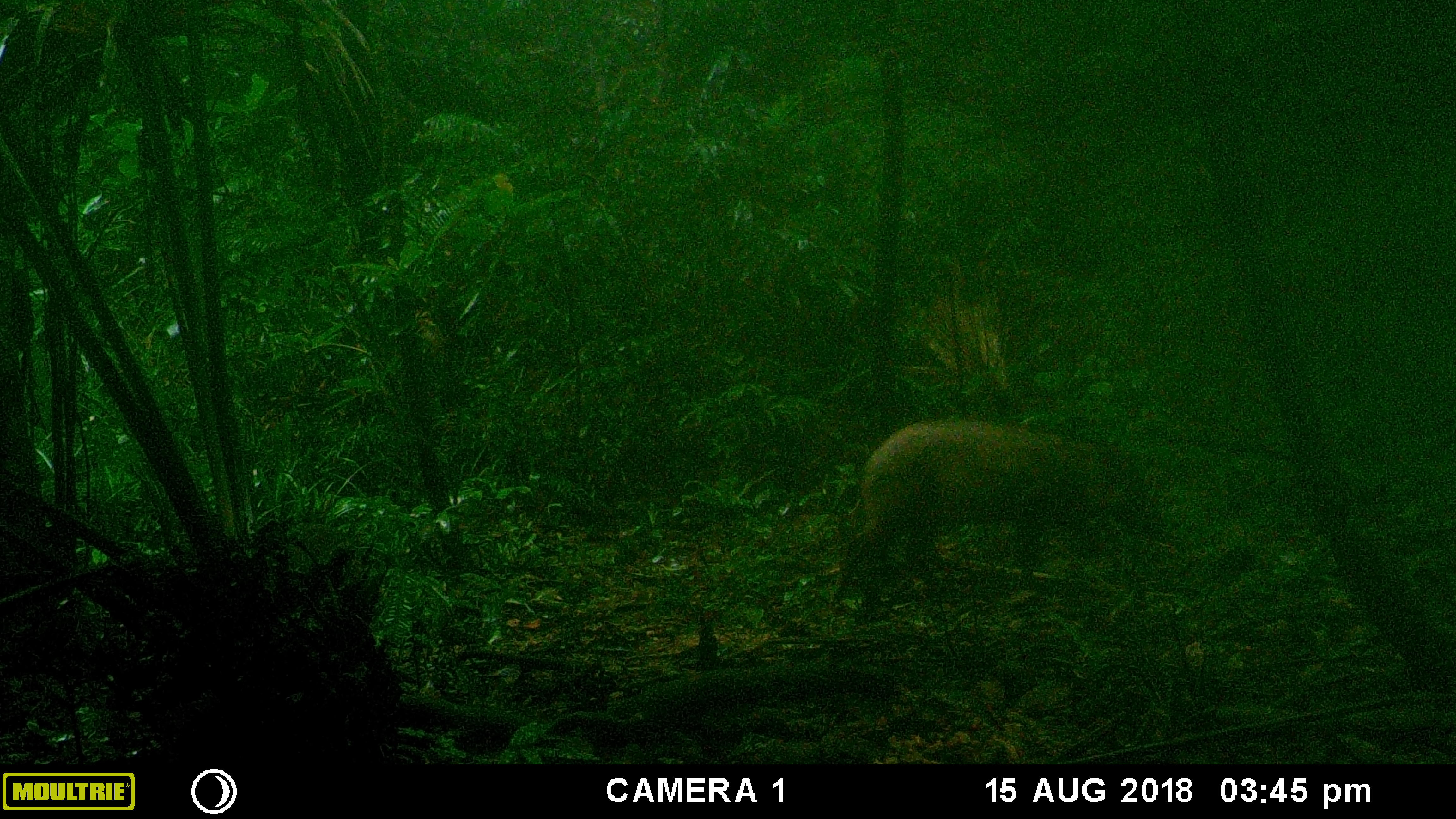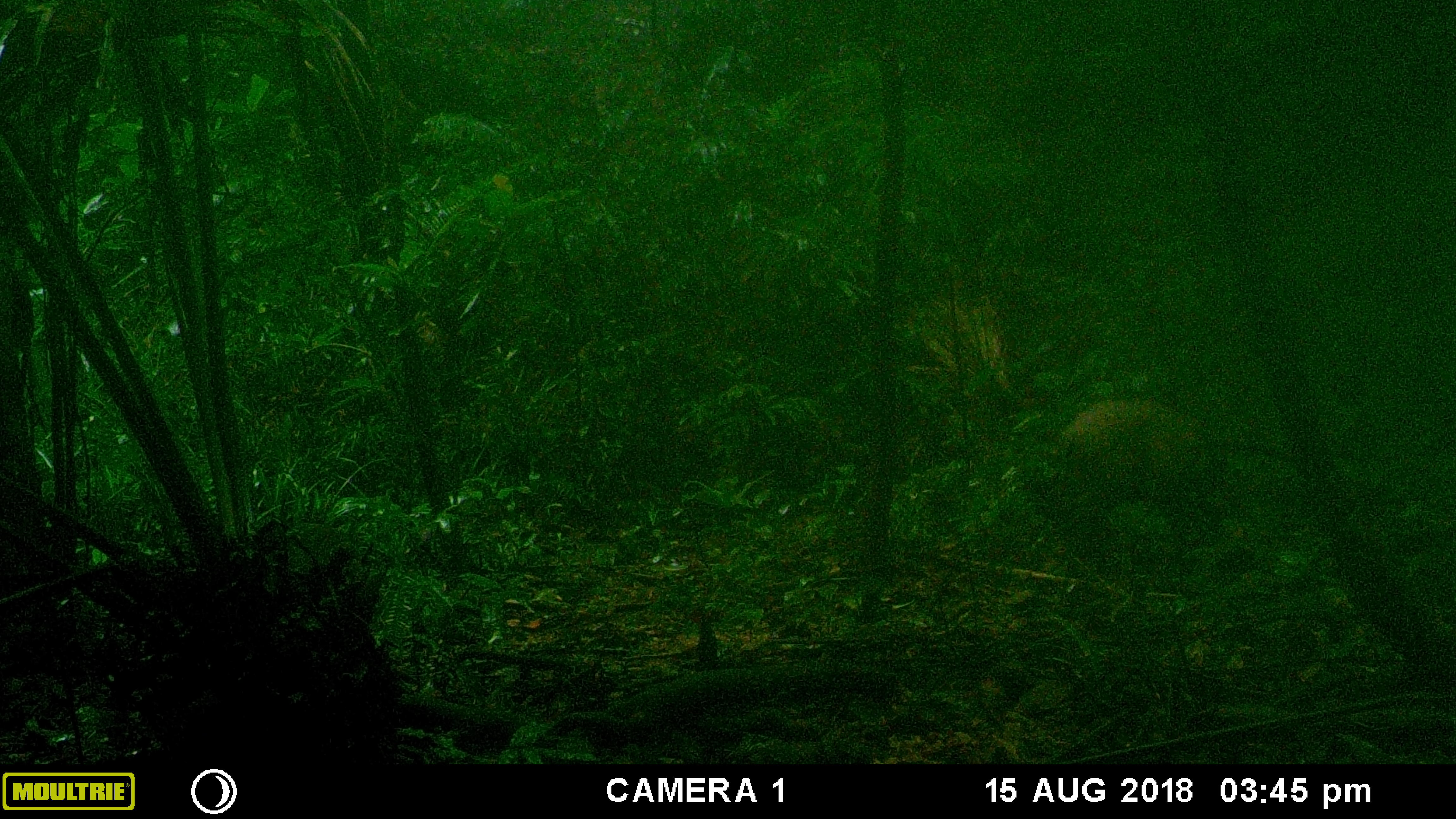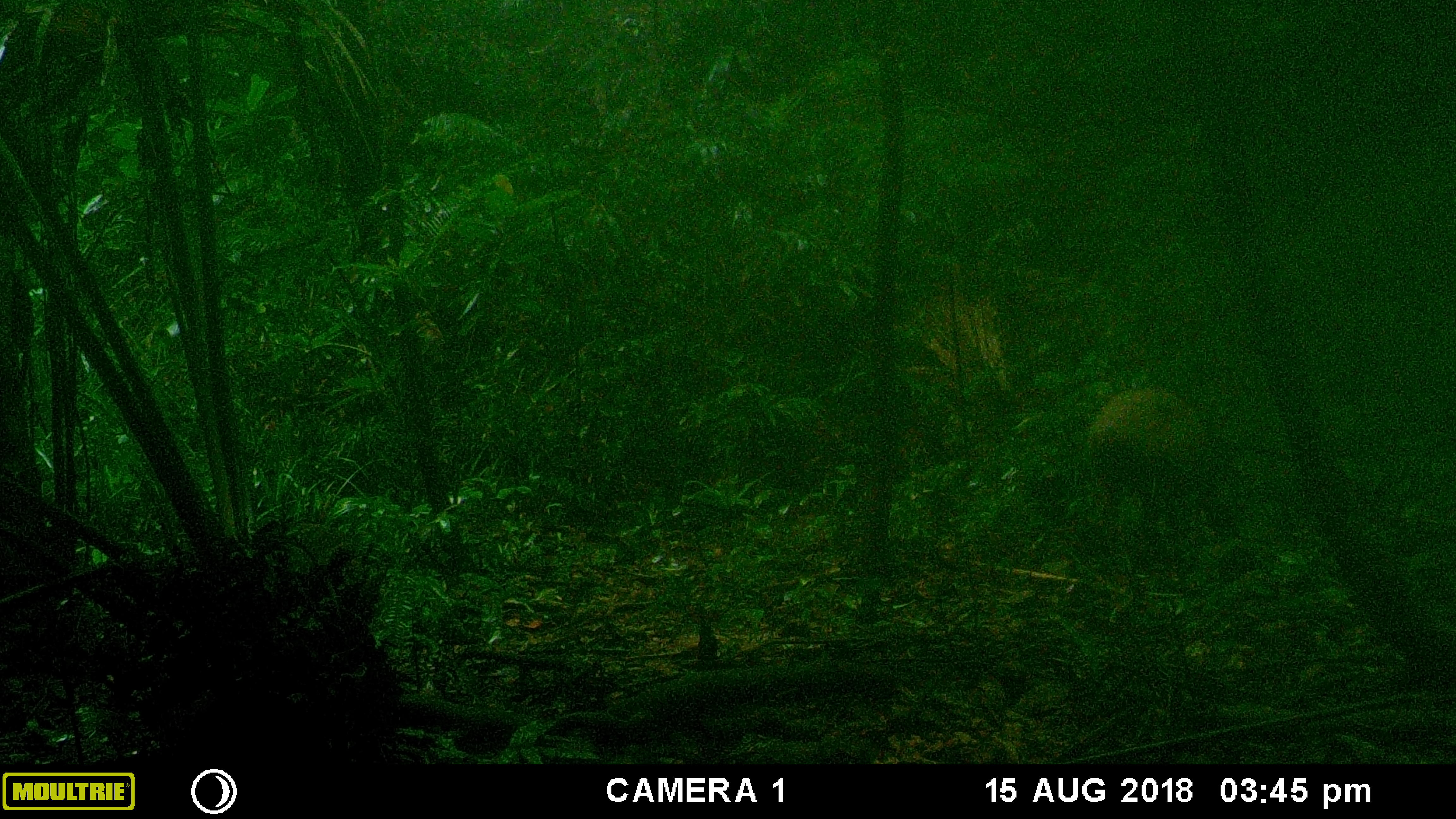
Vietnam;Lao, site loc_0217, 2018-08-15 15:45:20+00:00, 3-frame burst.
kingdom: Animalia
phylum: Chordata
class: Mammalia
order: Artiodactyla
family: Suidae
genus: Sus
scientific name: Sus scrofa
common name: eurasian wild pig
Eurasian wild pig (Sus scrofa). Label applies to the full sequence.